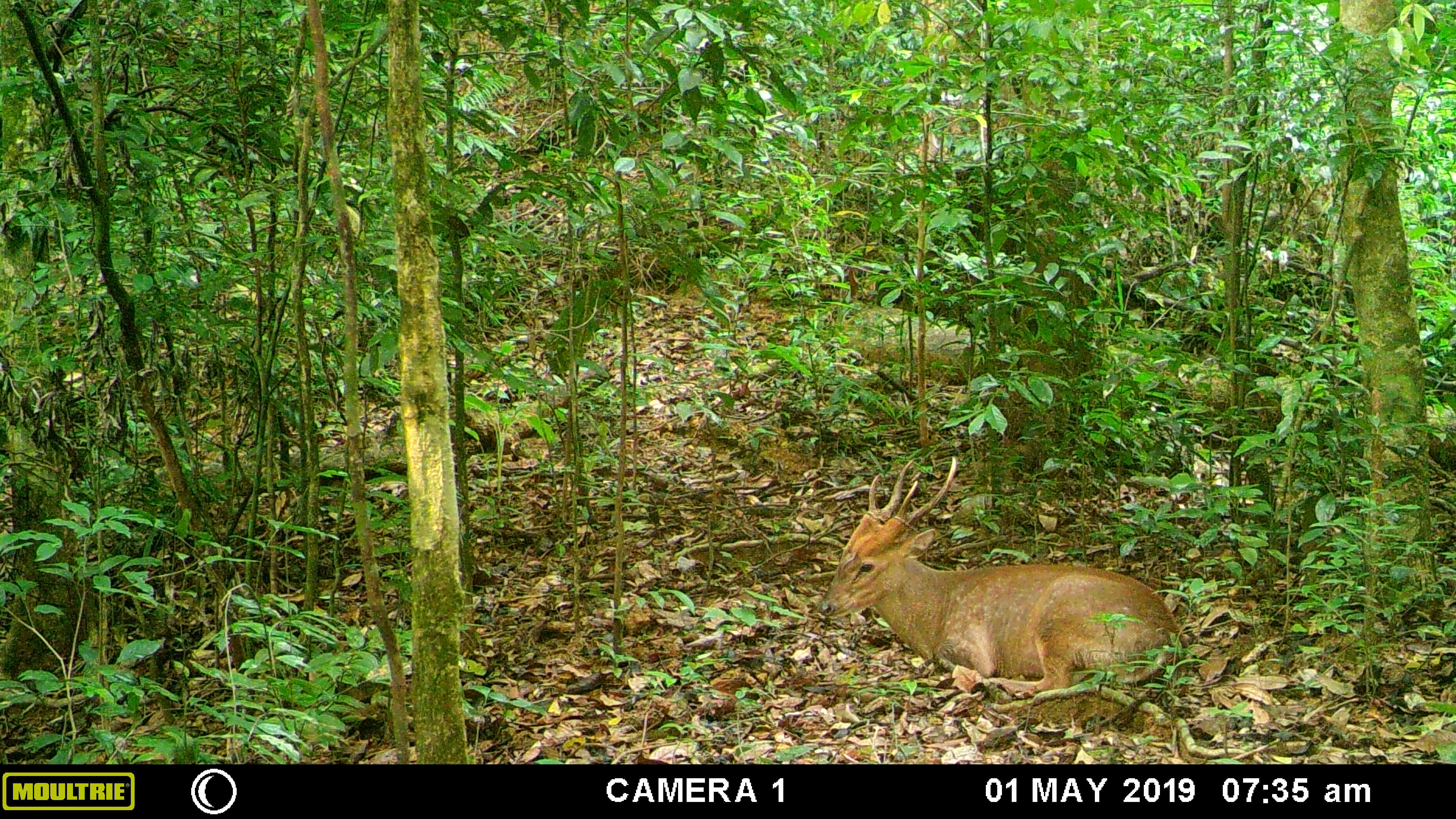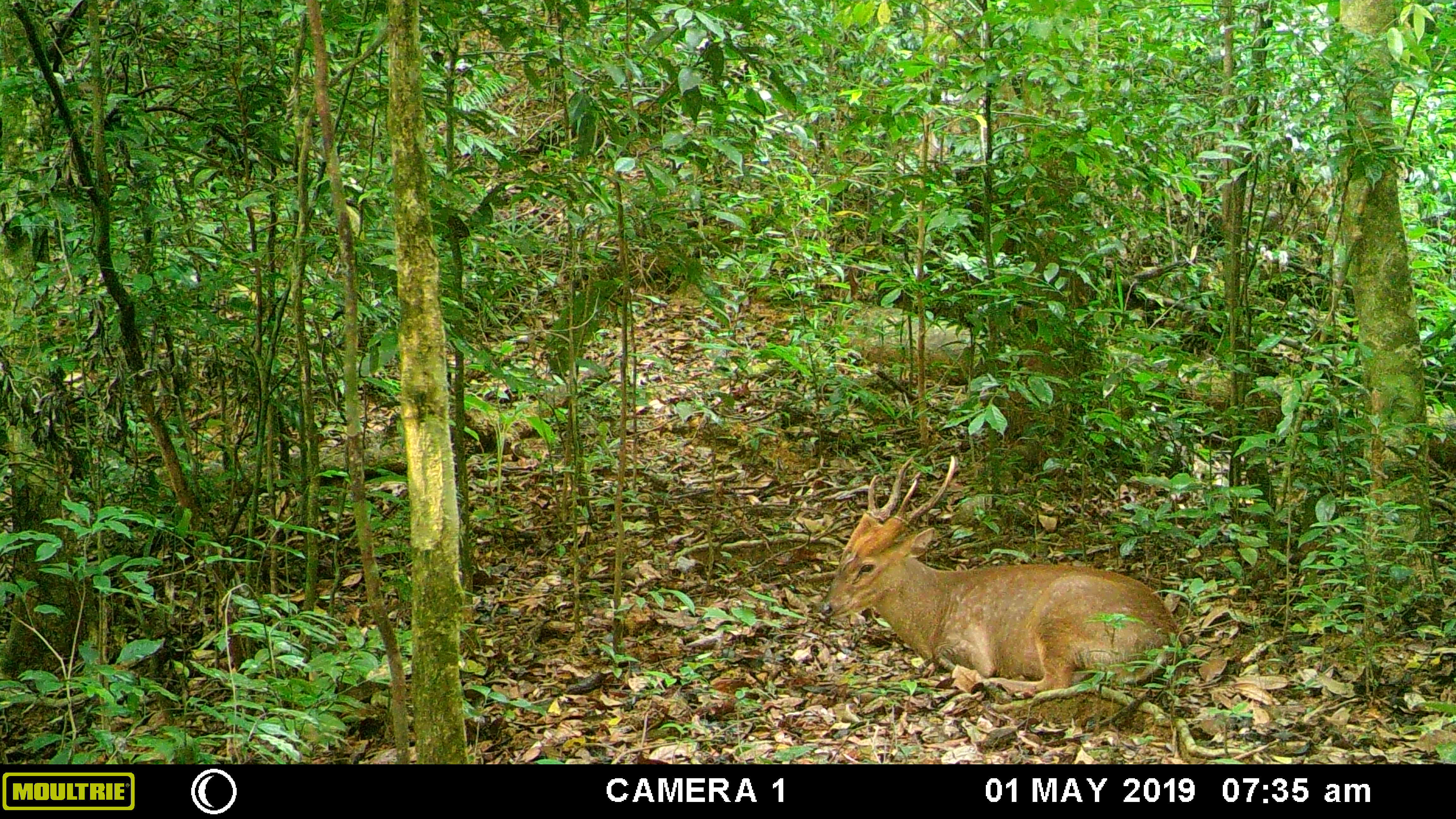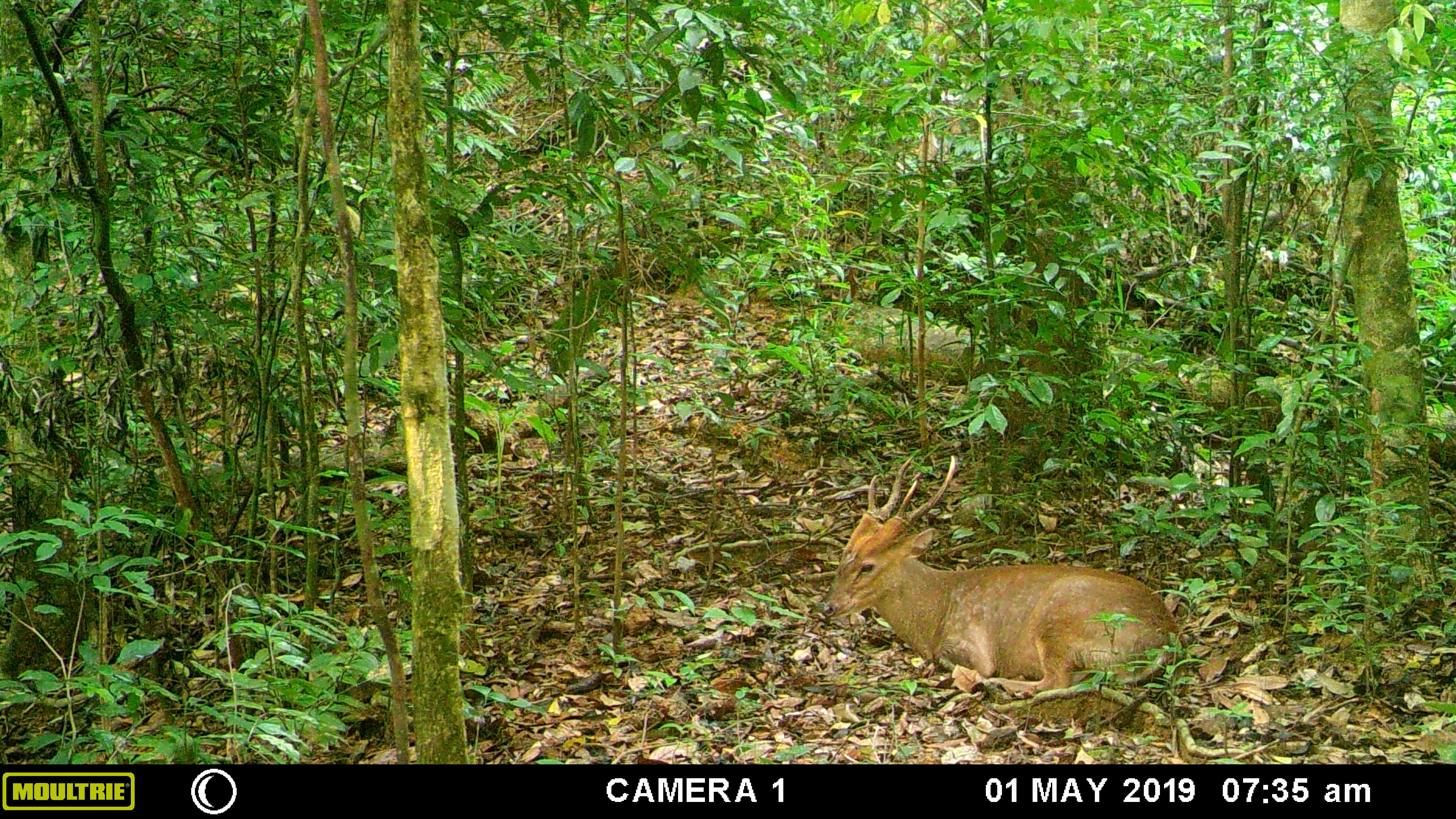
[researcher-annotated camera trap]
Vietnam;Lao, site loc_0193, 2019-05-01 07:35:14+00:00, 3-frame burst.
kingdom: Animalia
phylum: Chordata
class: Mammalia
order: Artiodactyla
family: Cervidae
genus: Muntiacus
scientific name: Muntiacus vuquangensis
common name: large-antlered muntjac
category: large antlered muntjac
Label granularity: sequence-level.